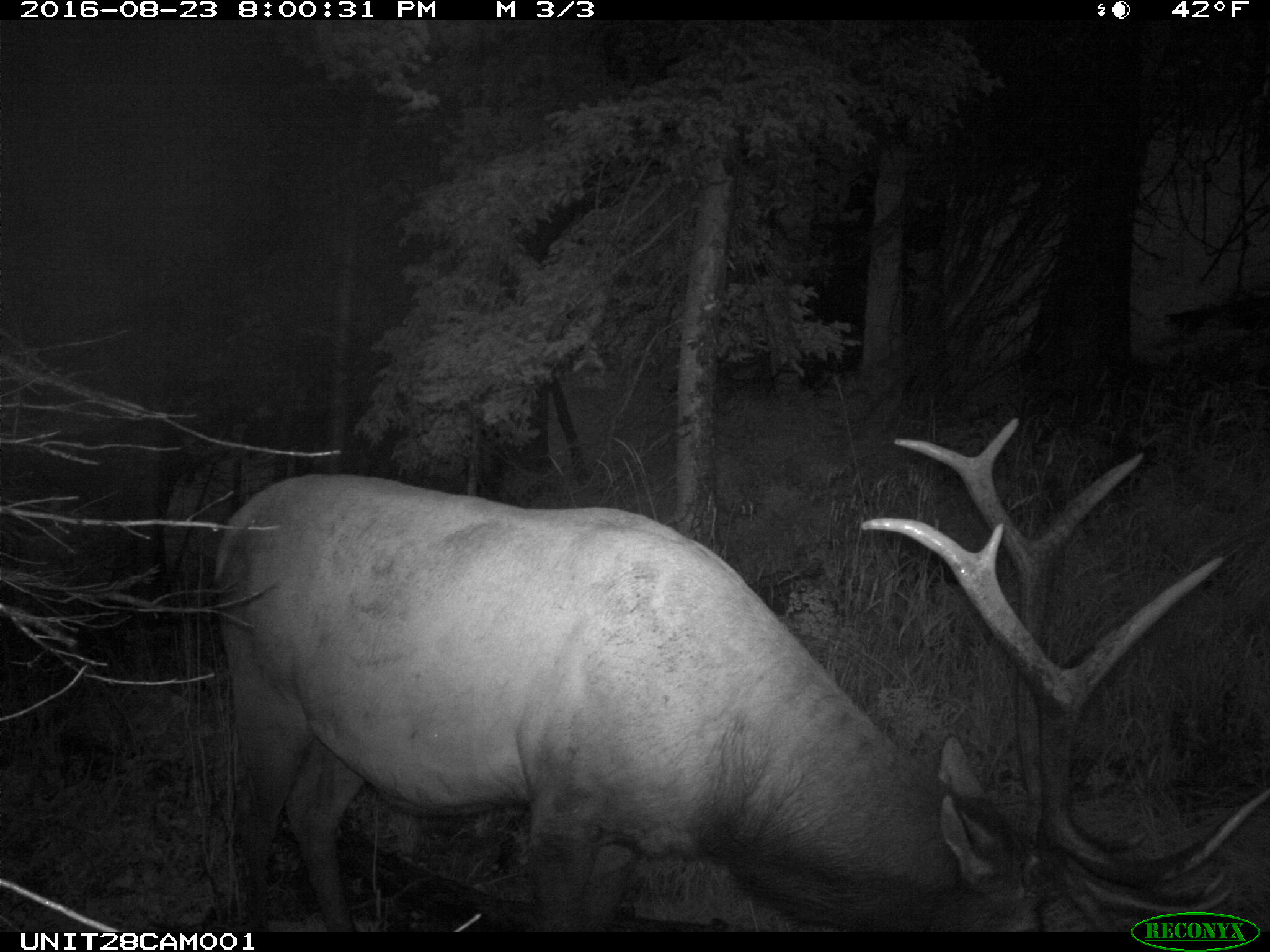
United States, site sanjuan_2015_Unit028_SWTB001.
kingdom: Animalia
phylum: Chordata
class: Mammalia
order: Artiodactyla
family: Cervidae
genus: Cervus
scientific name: Cervus elaphus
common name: red deer